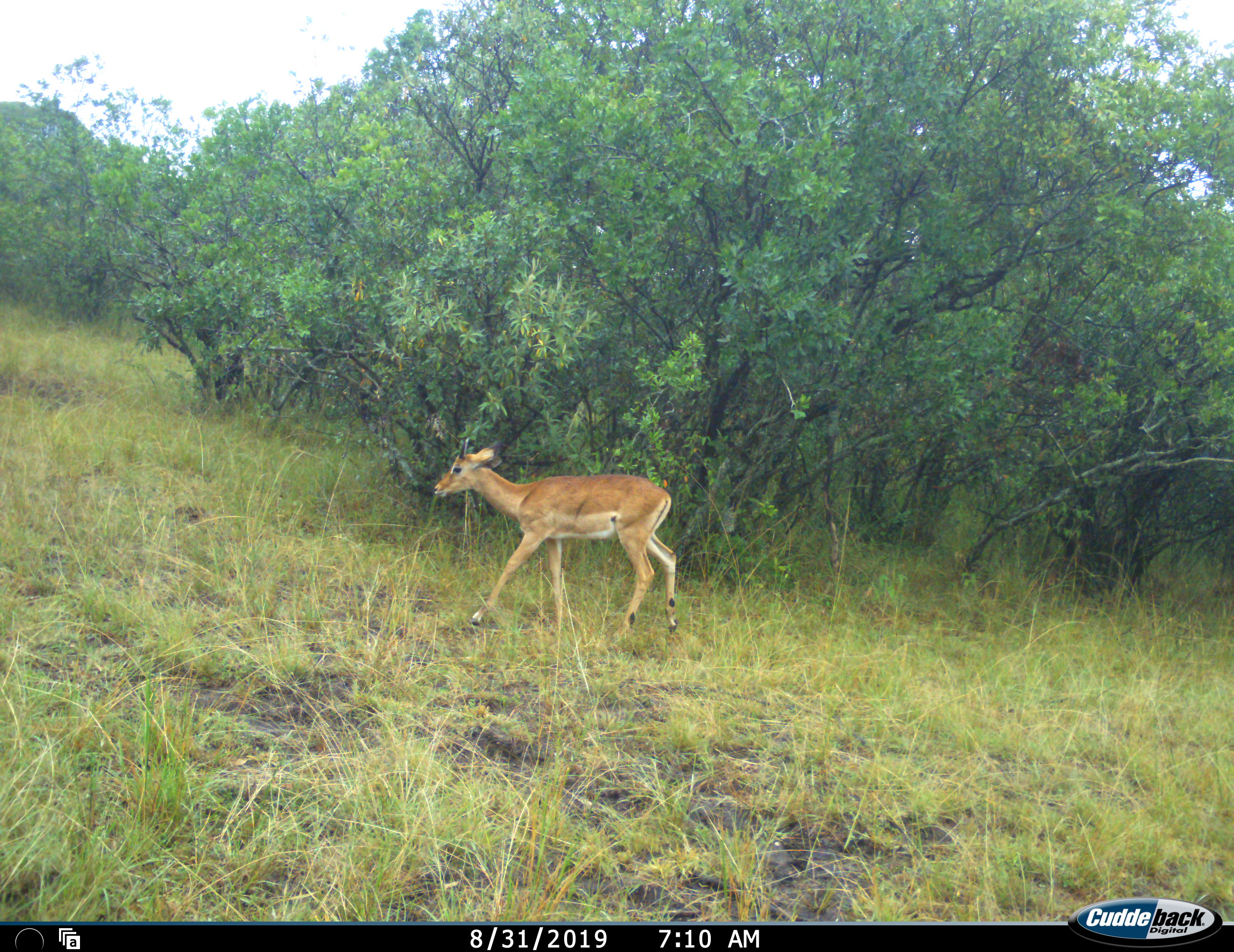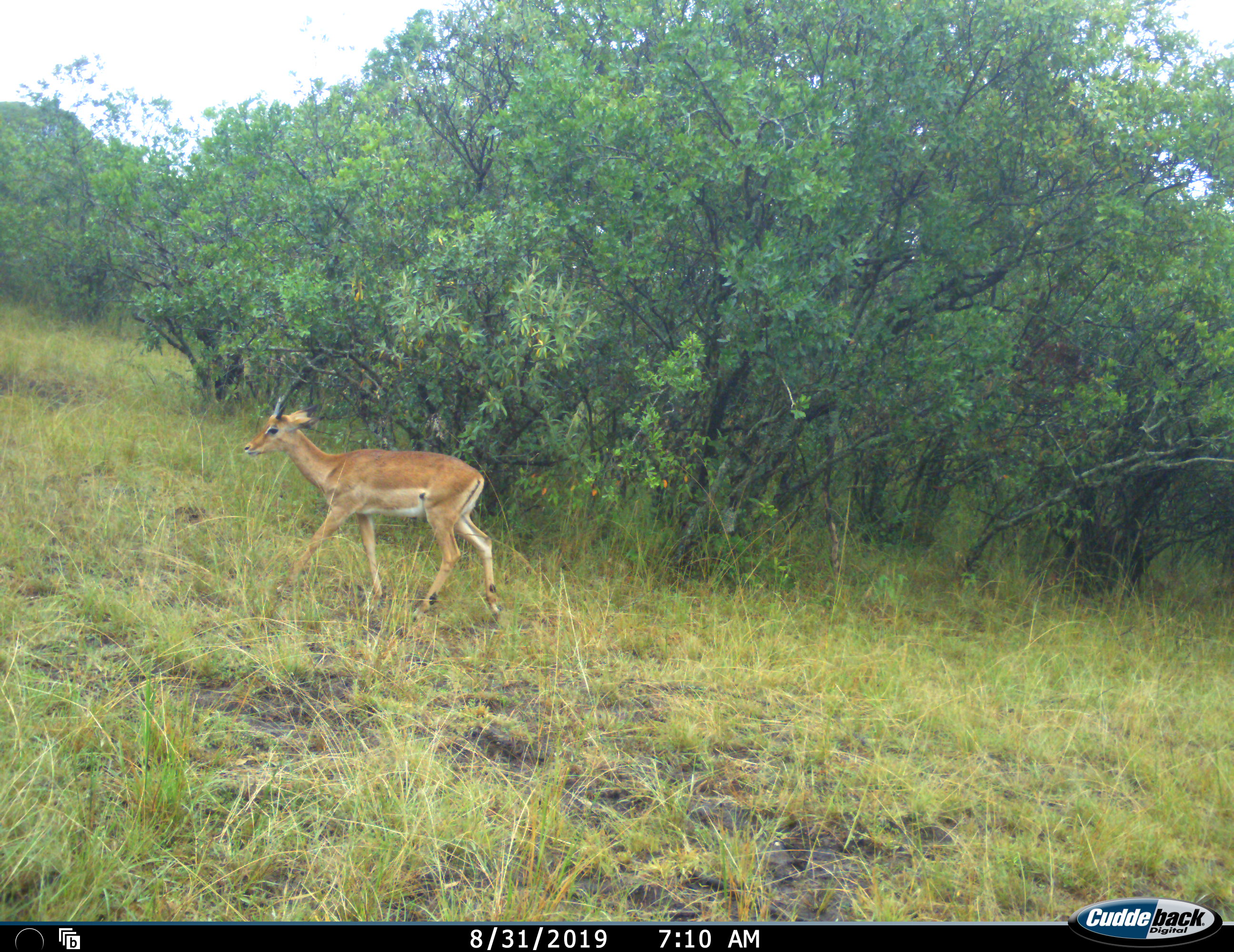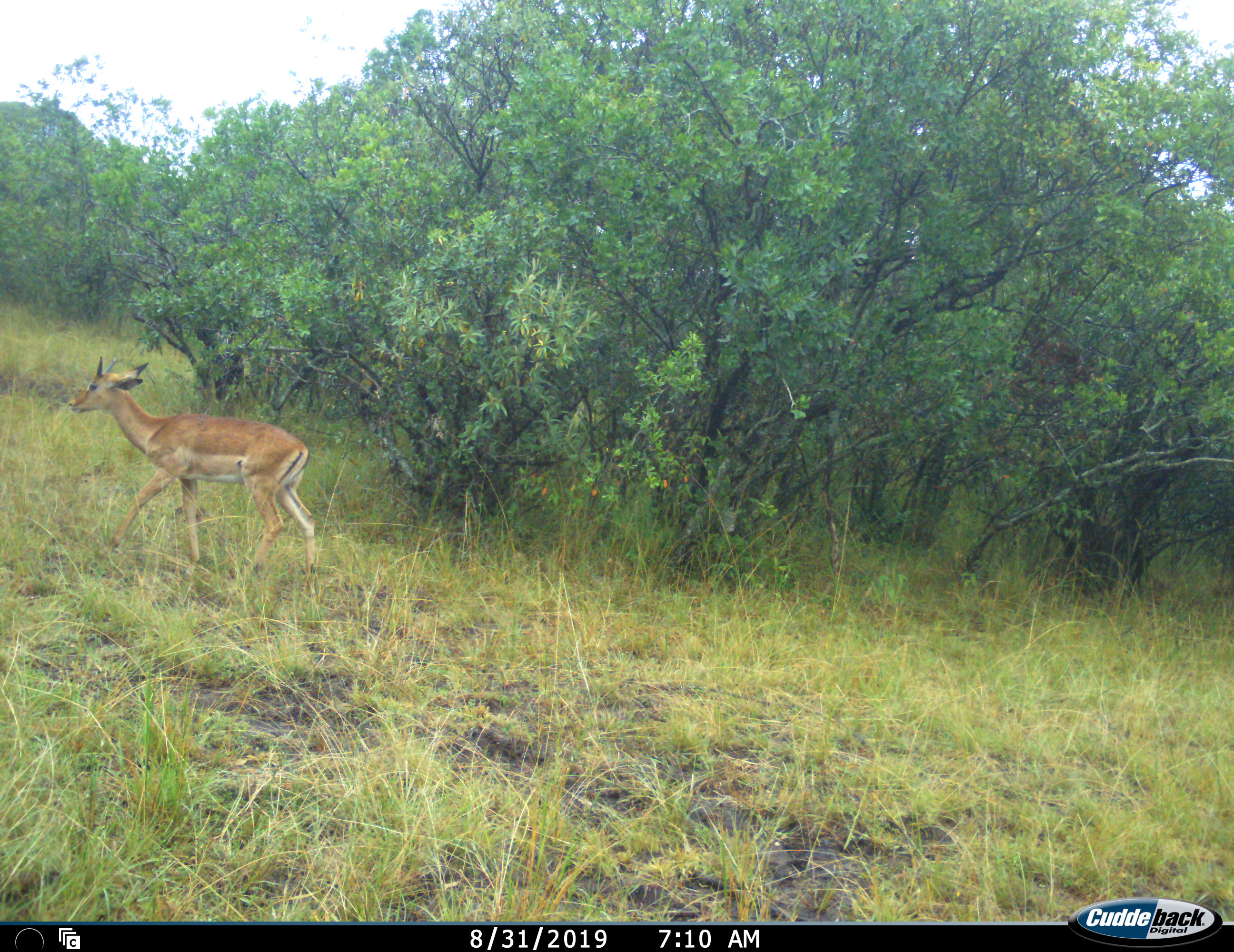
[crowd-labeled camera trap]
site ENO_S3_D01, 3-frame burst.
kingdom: Animalia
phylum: Chordata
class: Mammalia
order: Artiodactyla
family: Bovidae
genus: Aepyceros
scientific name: Aepyceros melampus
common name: impala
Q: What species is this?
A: Impala (Aepyceros melampus).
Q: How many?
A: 1.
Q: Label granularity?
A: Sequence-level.